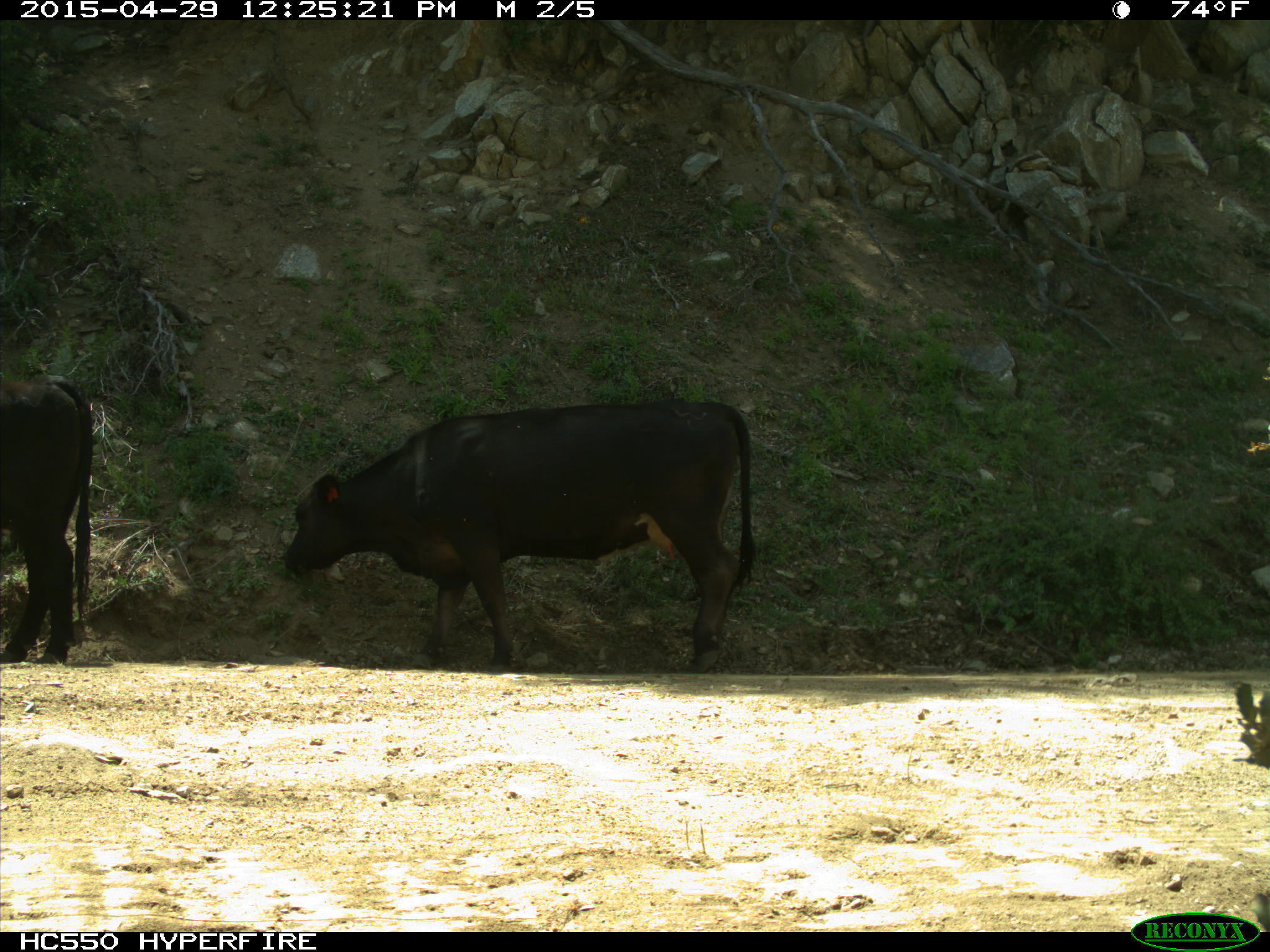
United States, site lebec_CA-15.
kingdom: Animalia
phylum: Chordata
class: Mammalia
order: Artiodactyla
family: Bovidae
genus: Bos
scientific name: Bos taurus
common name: domestic cow